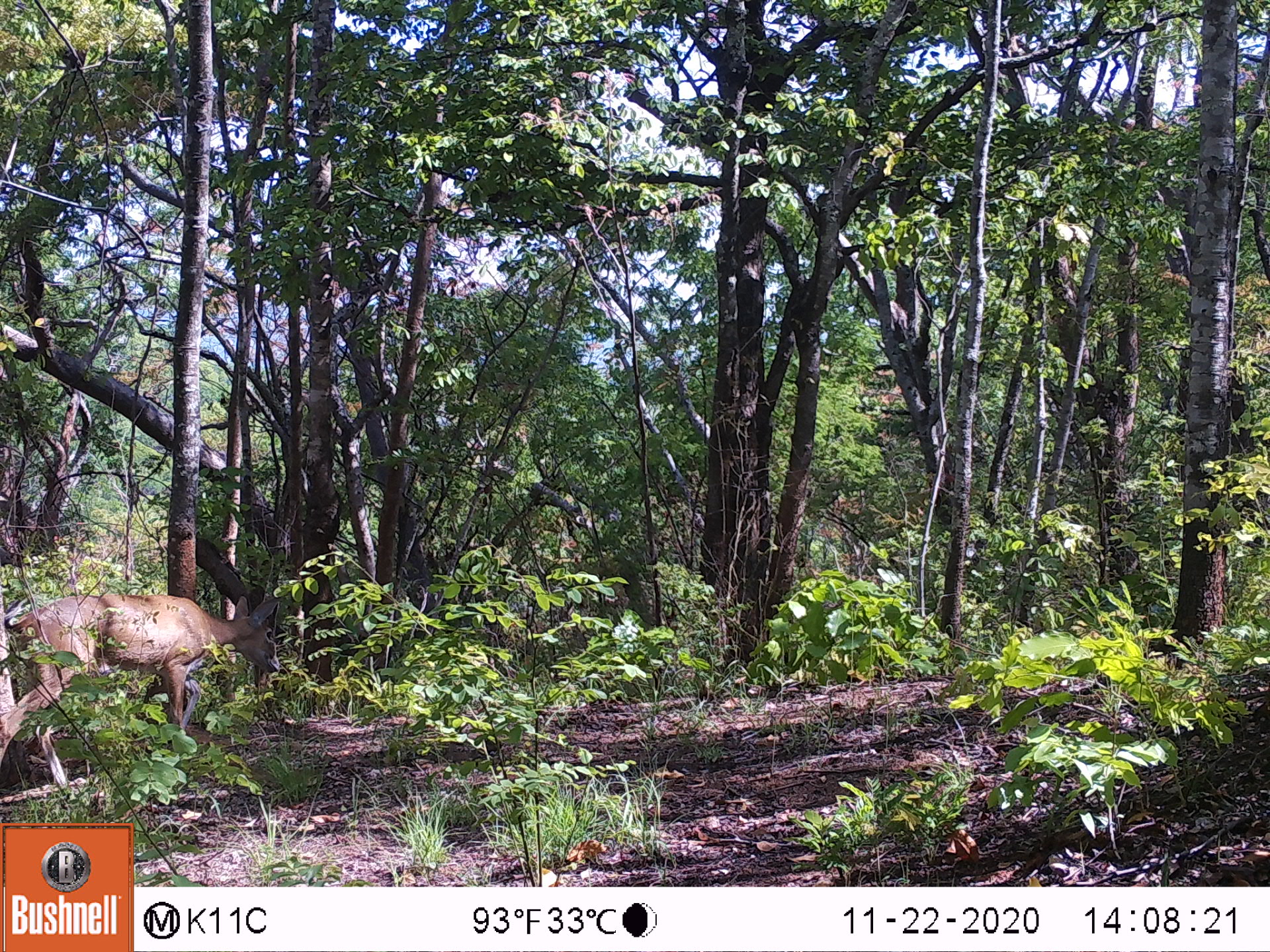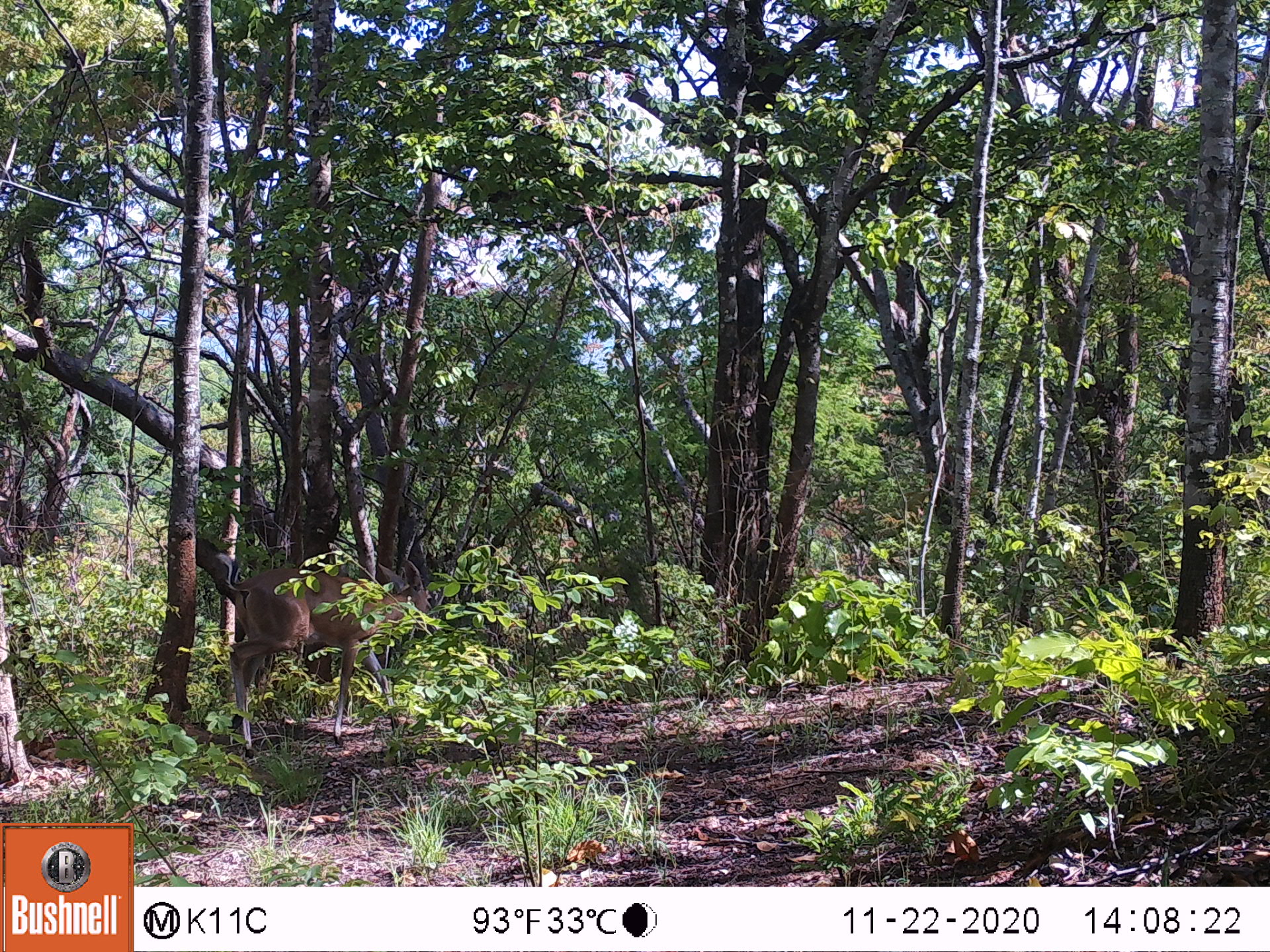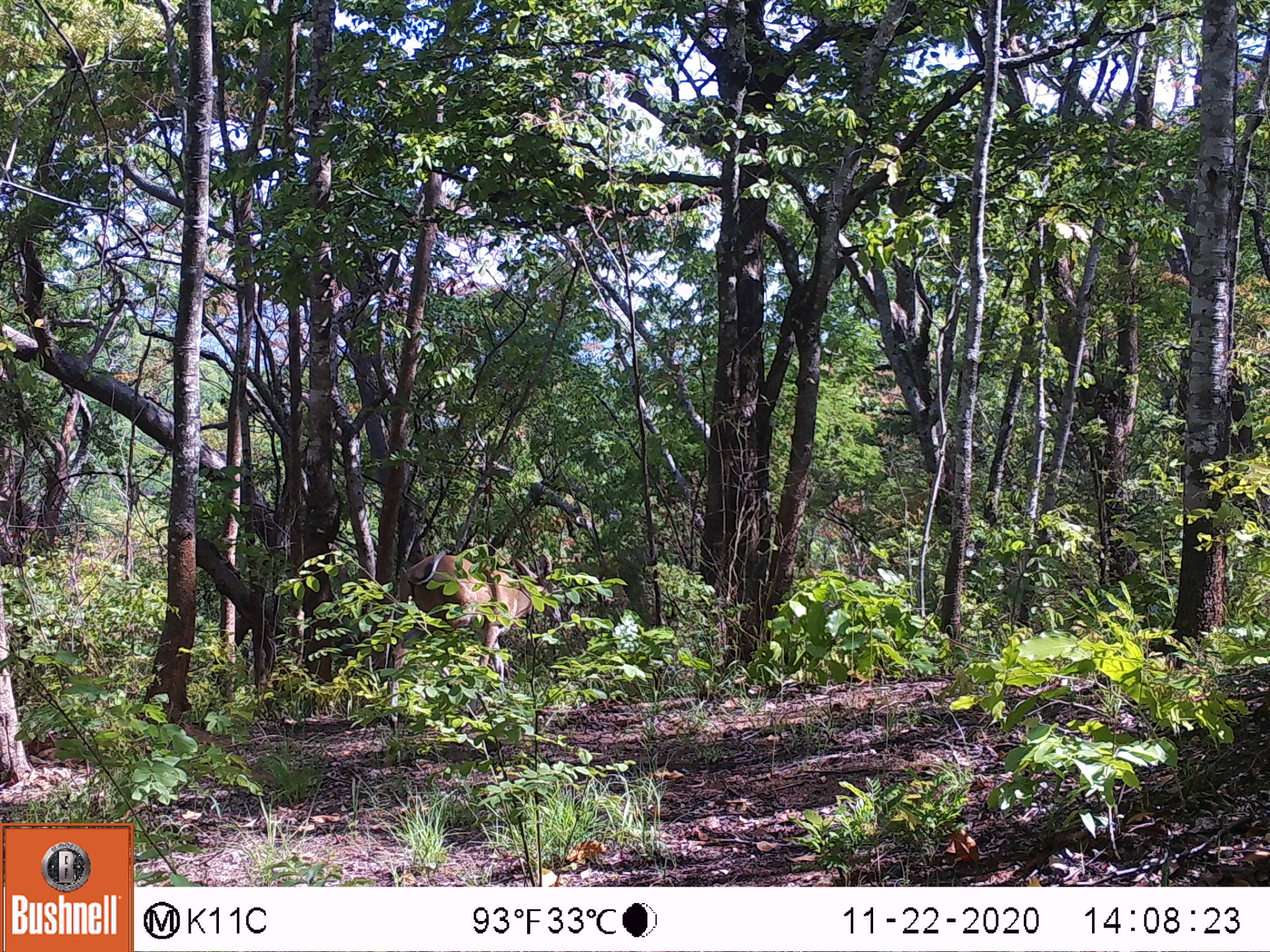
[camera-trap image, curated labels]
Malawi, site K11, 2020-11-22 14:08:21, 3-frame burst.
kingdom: Animalia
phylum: Chordata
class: Mammalia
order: Artiodactyla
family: Bovidae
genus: Sylvicapra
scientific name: Sylvicapra grimmia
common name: common duiker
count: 1